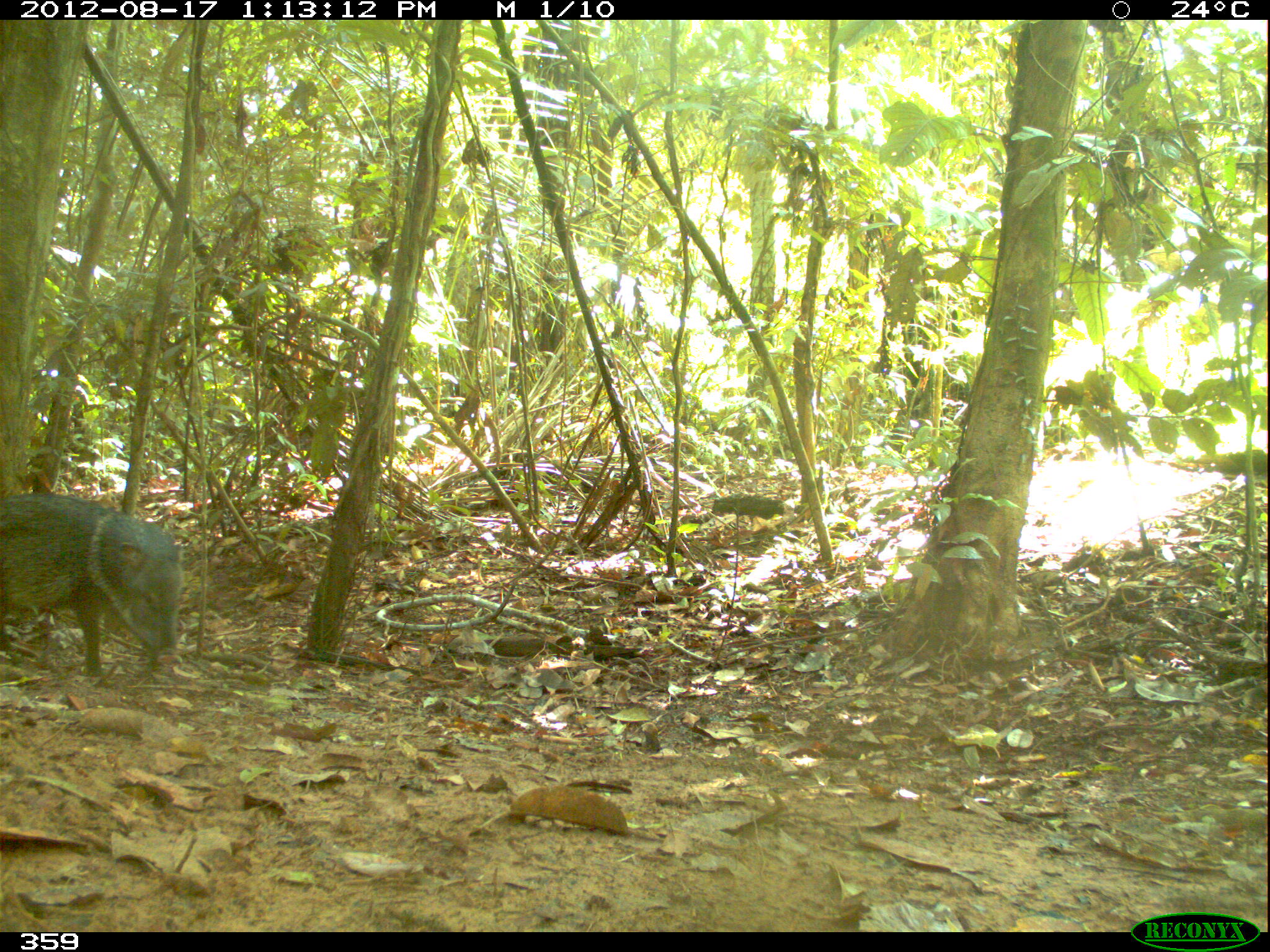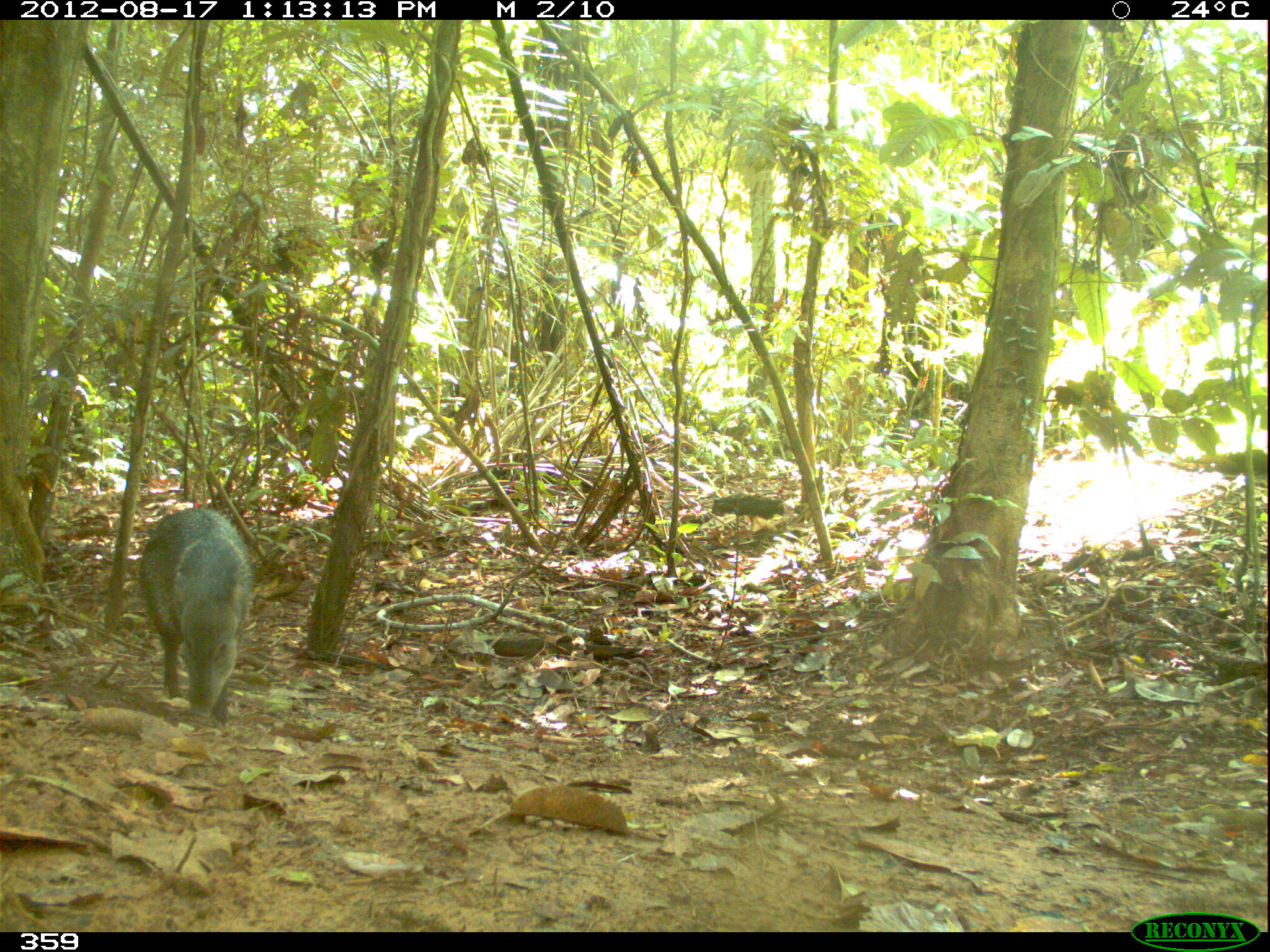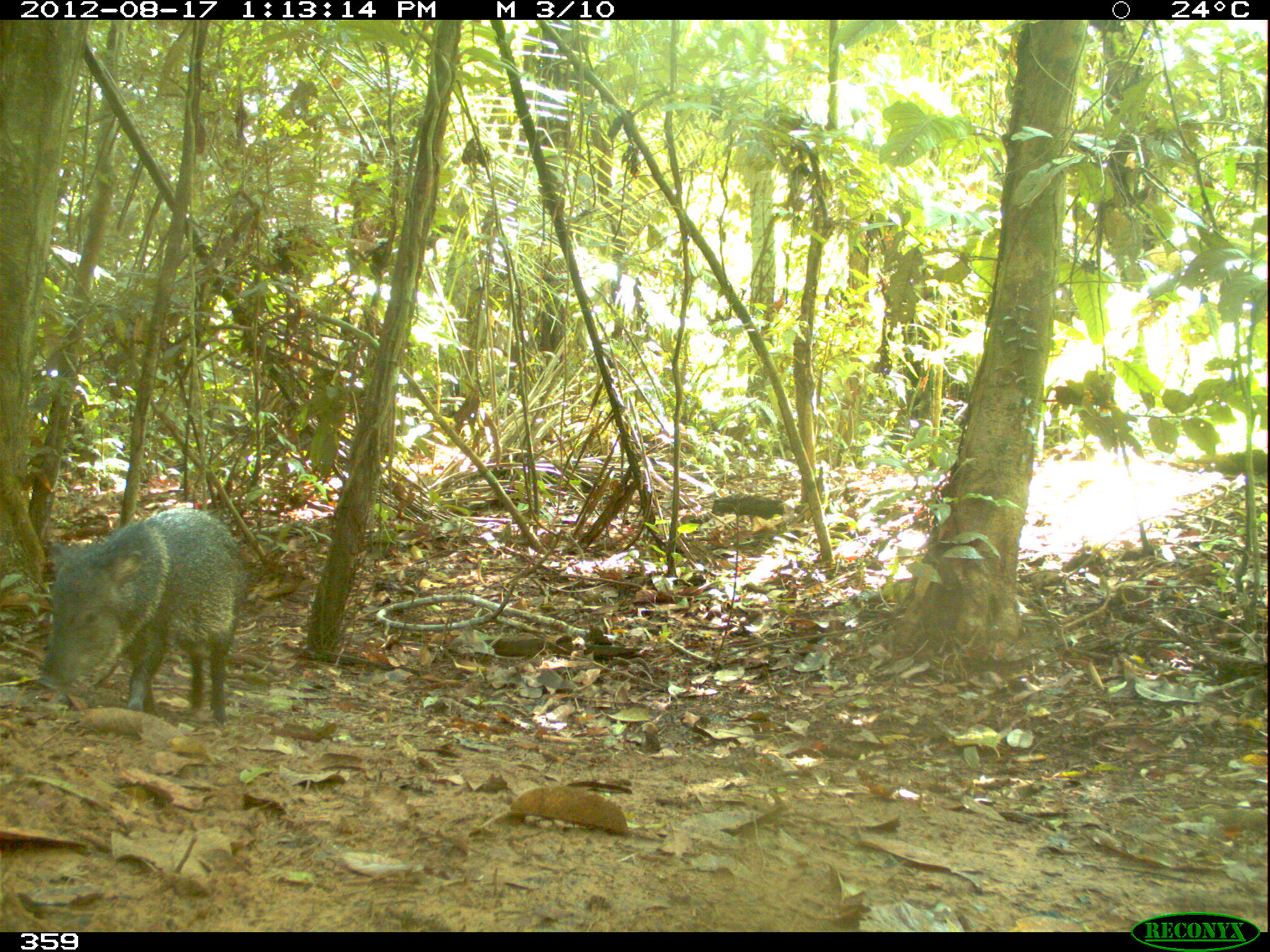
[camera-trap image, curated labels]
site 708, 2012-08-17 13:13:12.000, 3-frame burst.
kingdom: Animalia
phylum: Chordata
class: Mammalia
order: Artiodactyla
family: Tayassuidae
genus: Pecari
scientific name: Pecari tajacu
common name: collared peccary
Pecari tajacu (collared peccary).